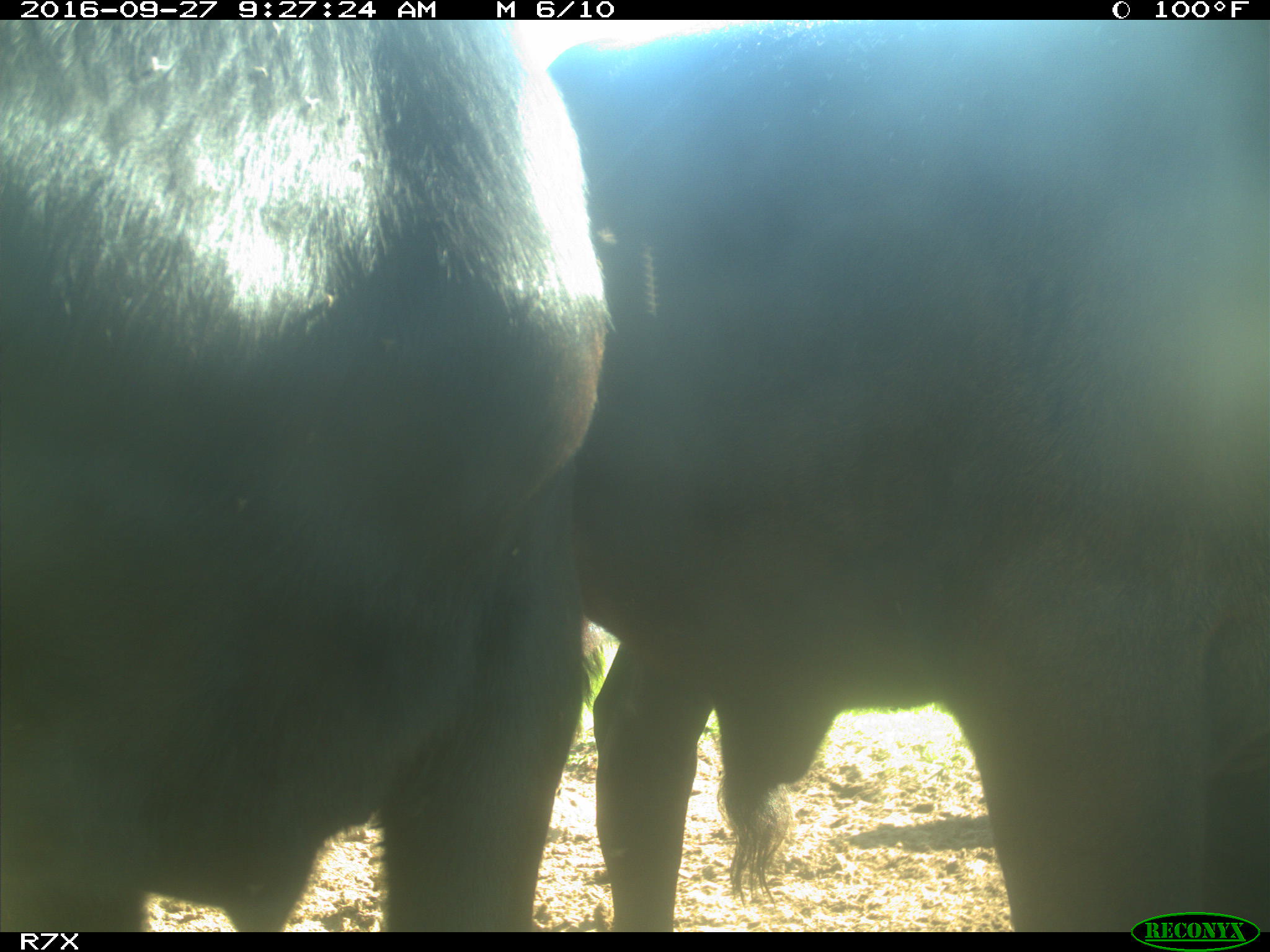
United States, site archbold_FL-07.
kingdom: Animalia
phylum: Chordata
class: Mammalia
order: Artiodactyla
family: Bovidae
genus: Bos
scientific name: Bos taurus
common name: domestic cow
Bos taurus (domestic cow).